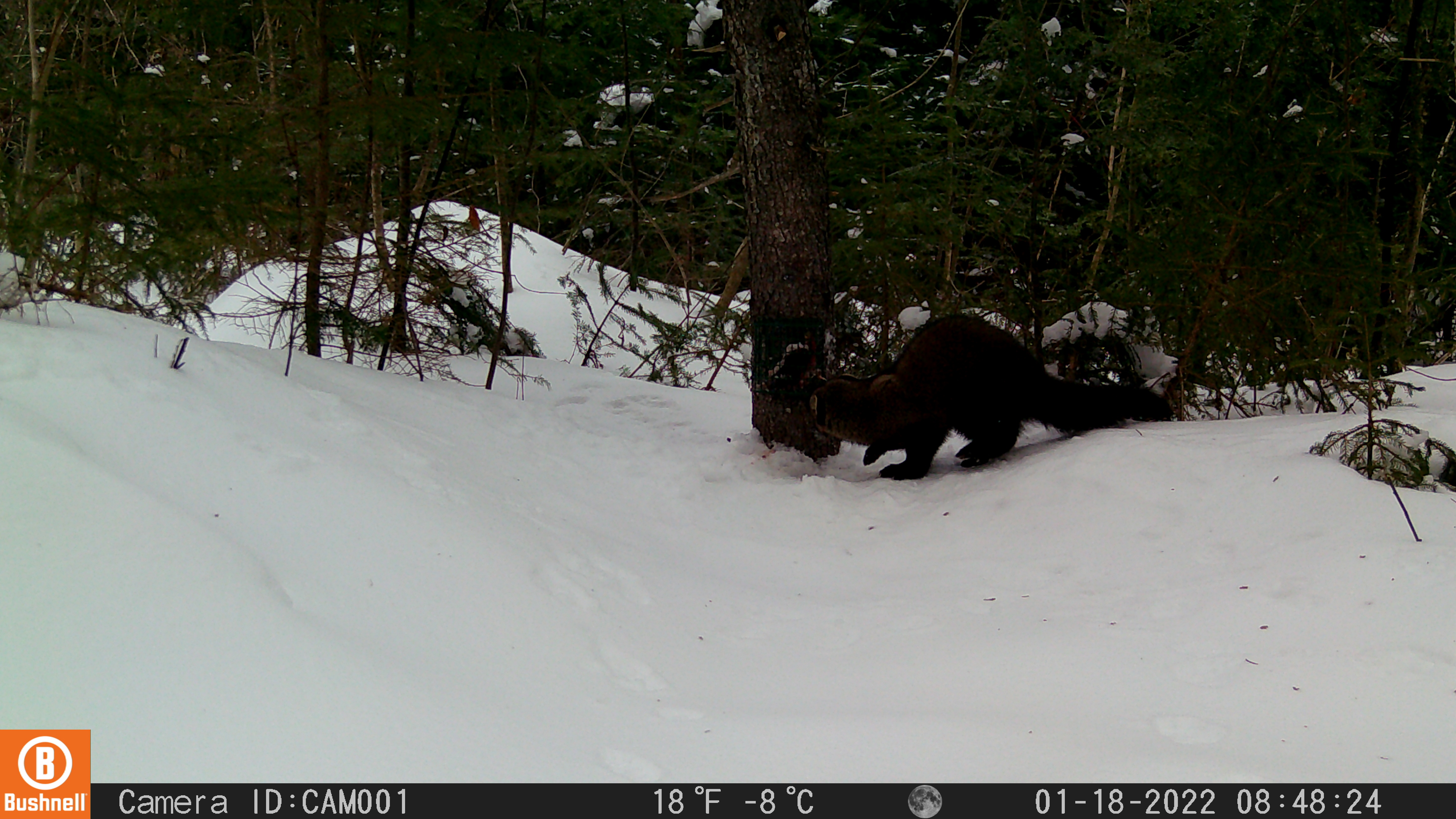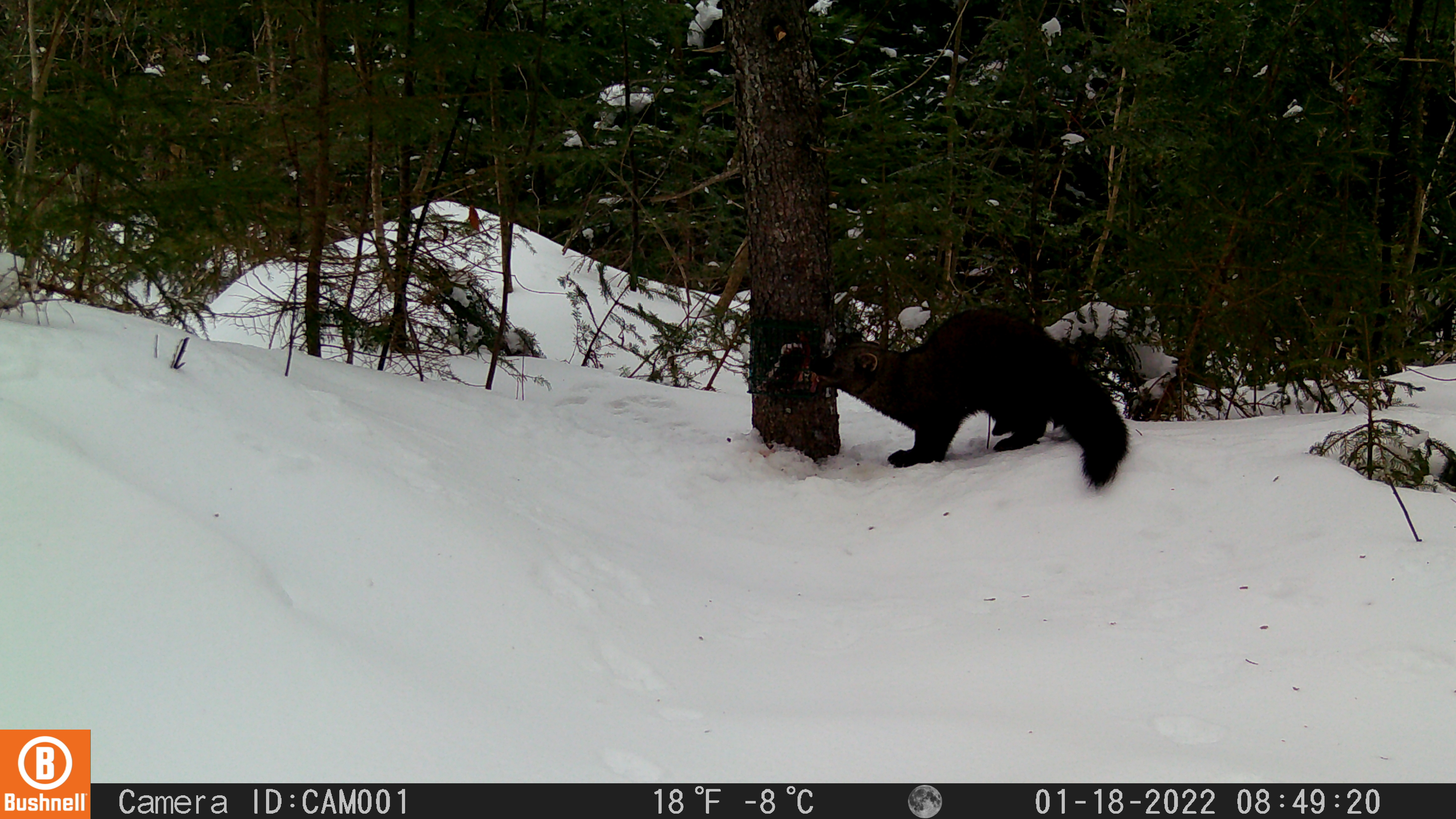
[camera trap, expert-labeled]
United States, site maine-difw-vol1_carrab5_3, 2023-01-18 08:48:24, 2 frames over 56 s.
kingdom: Animalia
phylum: Chordata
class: Mammalia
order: Carnivora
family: Mustelidae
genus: Pekania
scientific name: Pekania pennanti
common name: fisher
Fisher (Pekania pennanti).